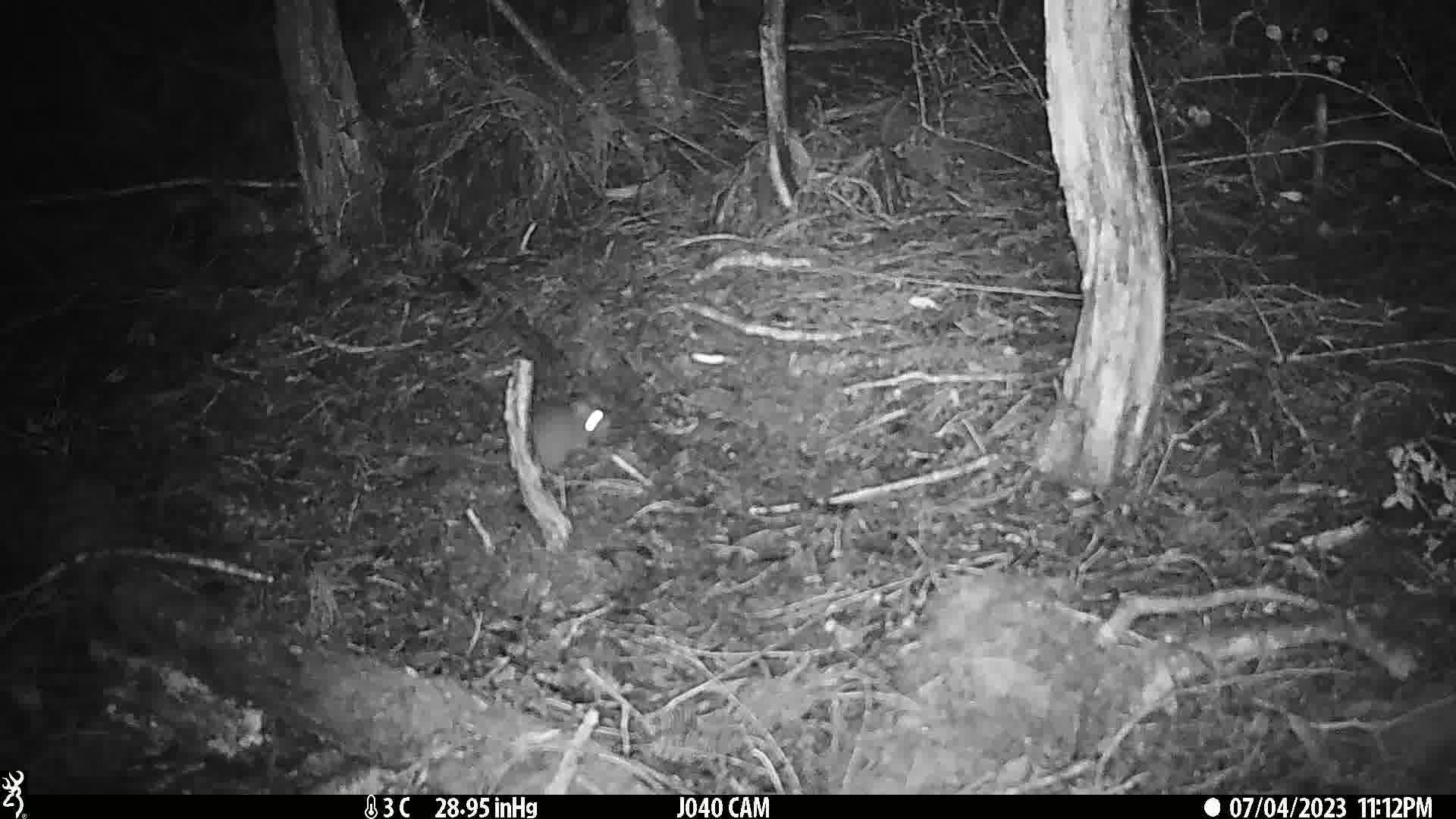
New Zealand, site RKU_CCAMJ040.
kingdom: Animalia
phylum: Chordata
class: Mammalia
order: Rodentia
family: Muridae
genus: Rattus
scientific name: Rattus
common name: rat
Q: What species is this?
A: Rat (Rattus).